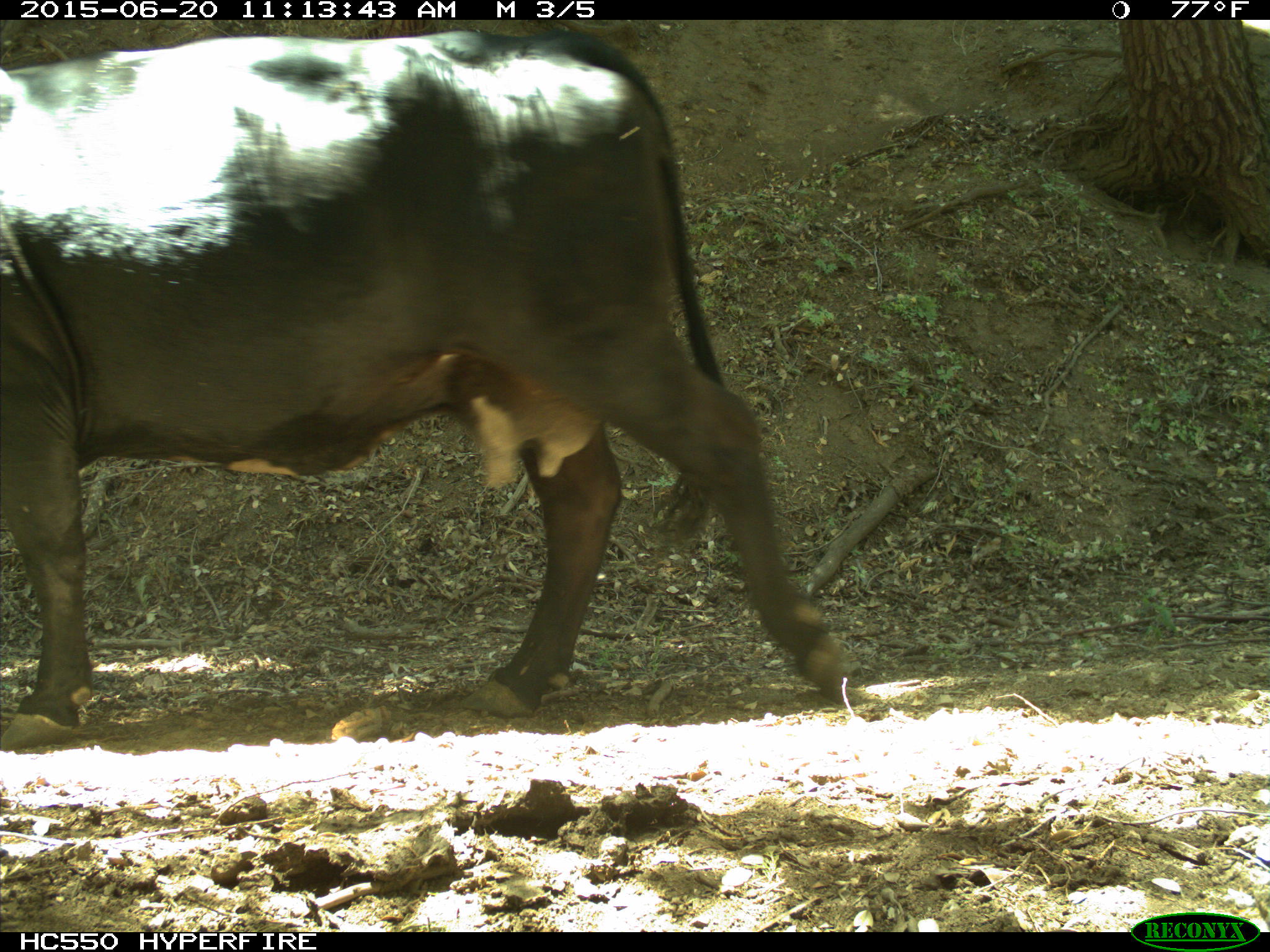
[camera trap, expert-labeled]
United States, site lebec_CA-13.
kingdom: Animalia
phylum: Chordata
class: Mammalia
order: Artiodactyla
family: Bovidae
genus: Bos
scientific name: Bos taurus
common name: domestic cow